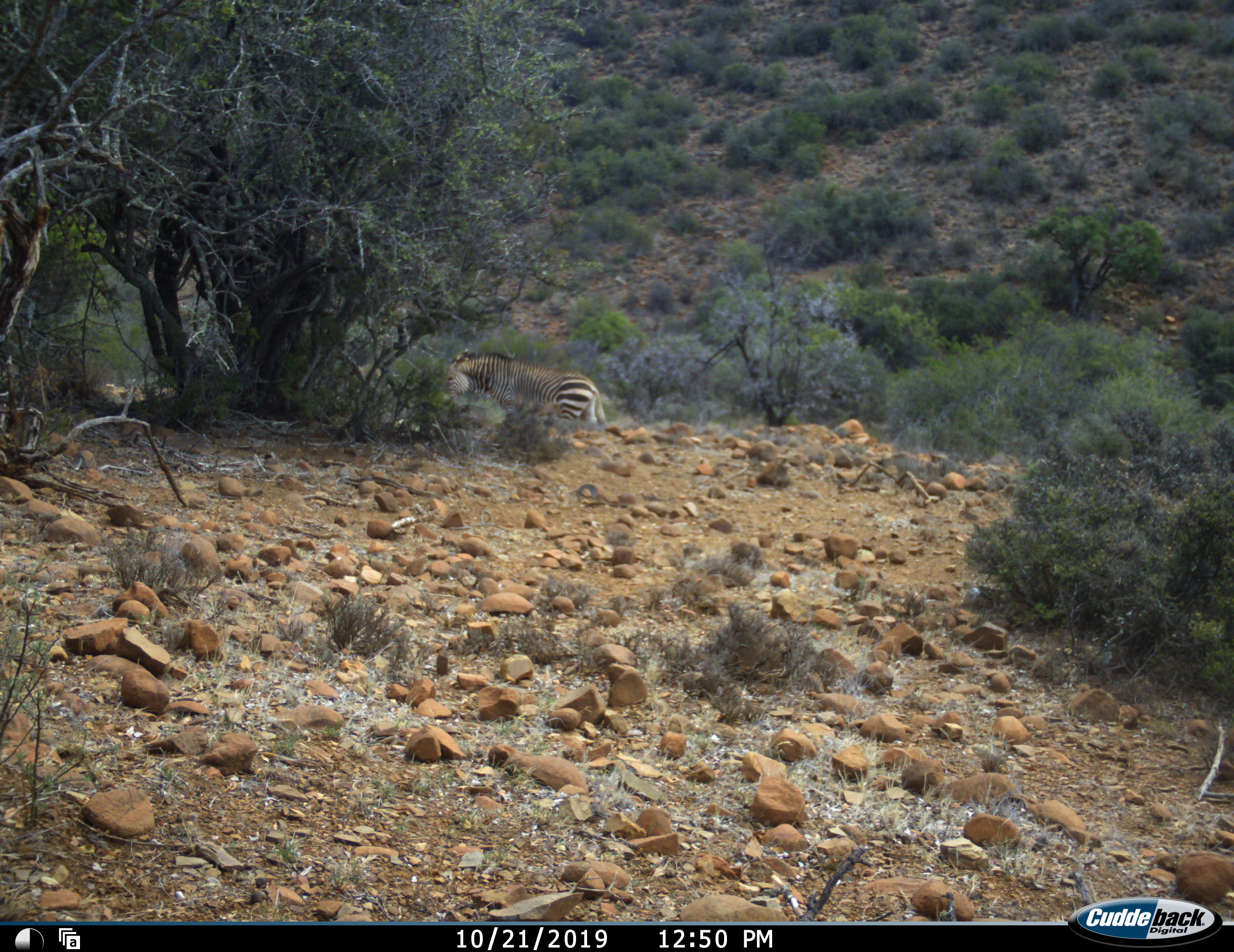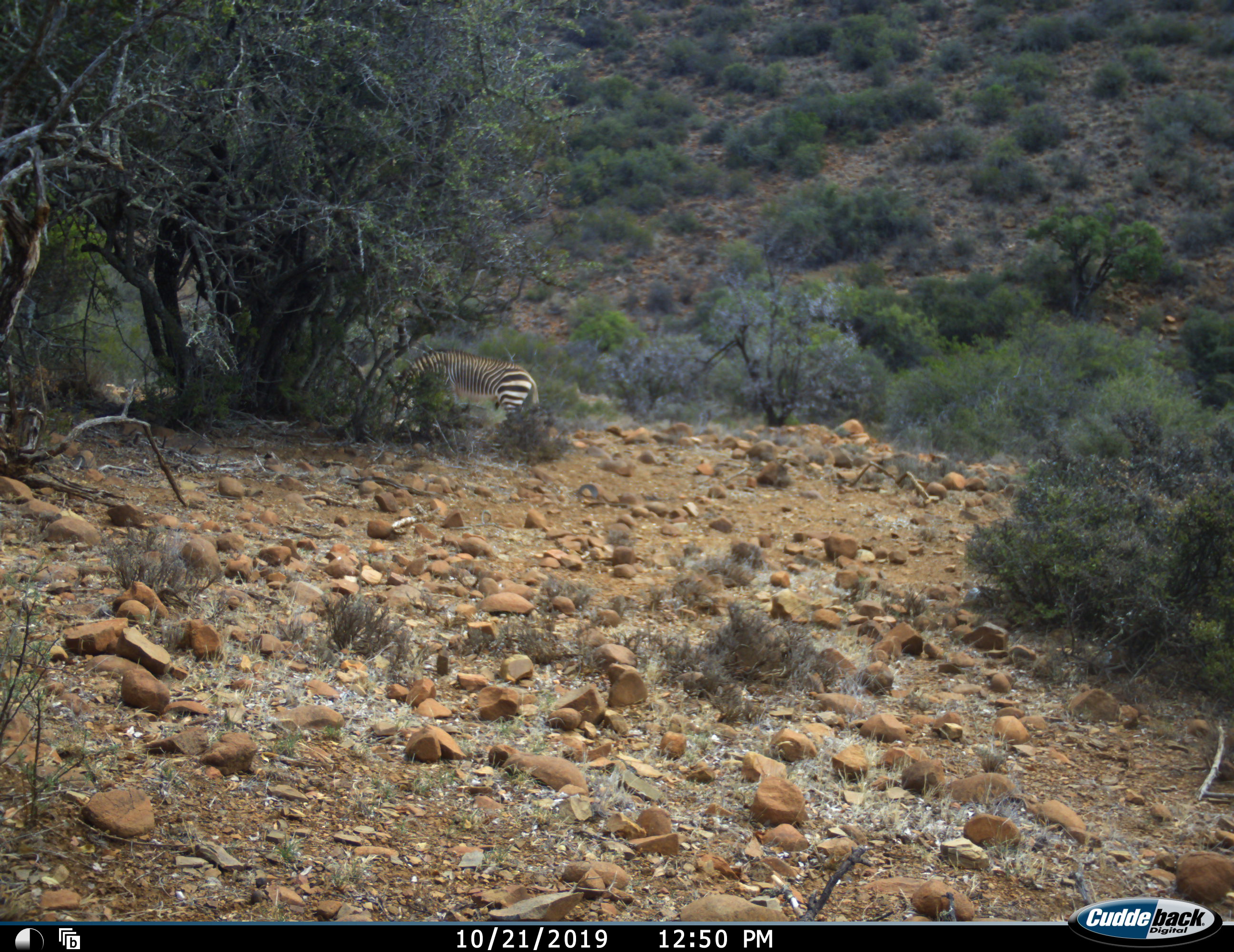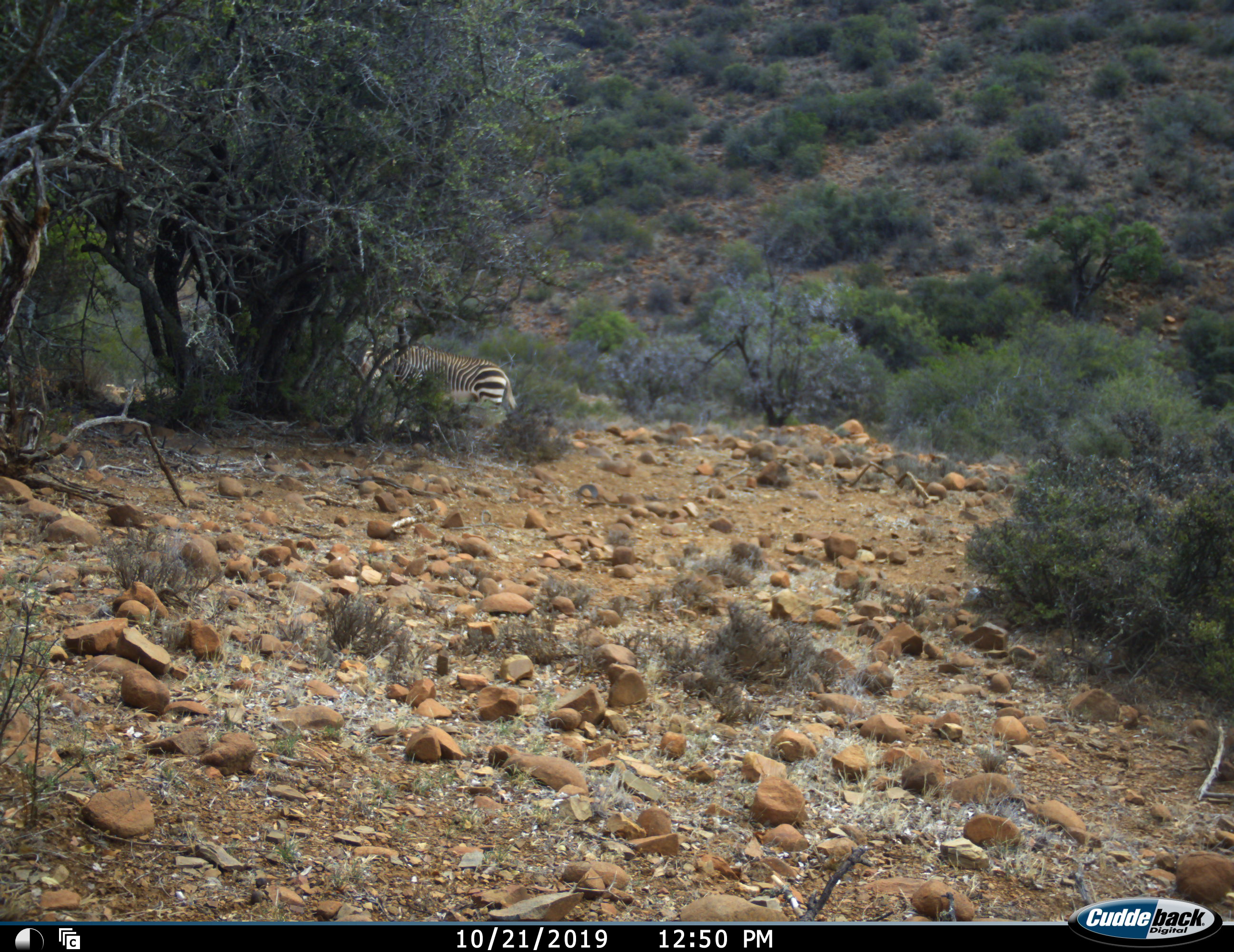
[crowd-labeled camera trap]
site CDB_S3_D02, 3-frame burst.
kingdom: Animalia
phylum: Chordata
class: Mammalia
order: Perissodactyla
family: Equidae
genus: Equus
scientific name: Equus zebra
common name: mountain zebra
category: zebramountain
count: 1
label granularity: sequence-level